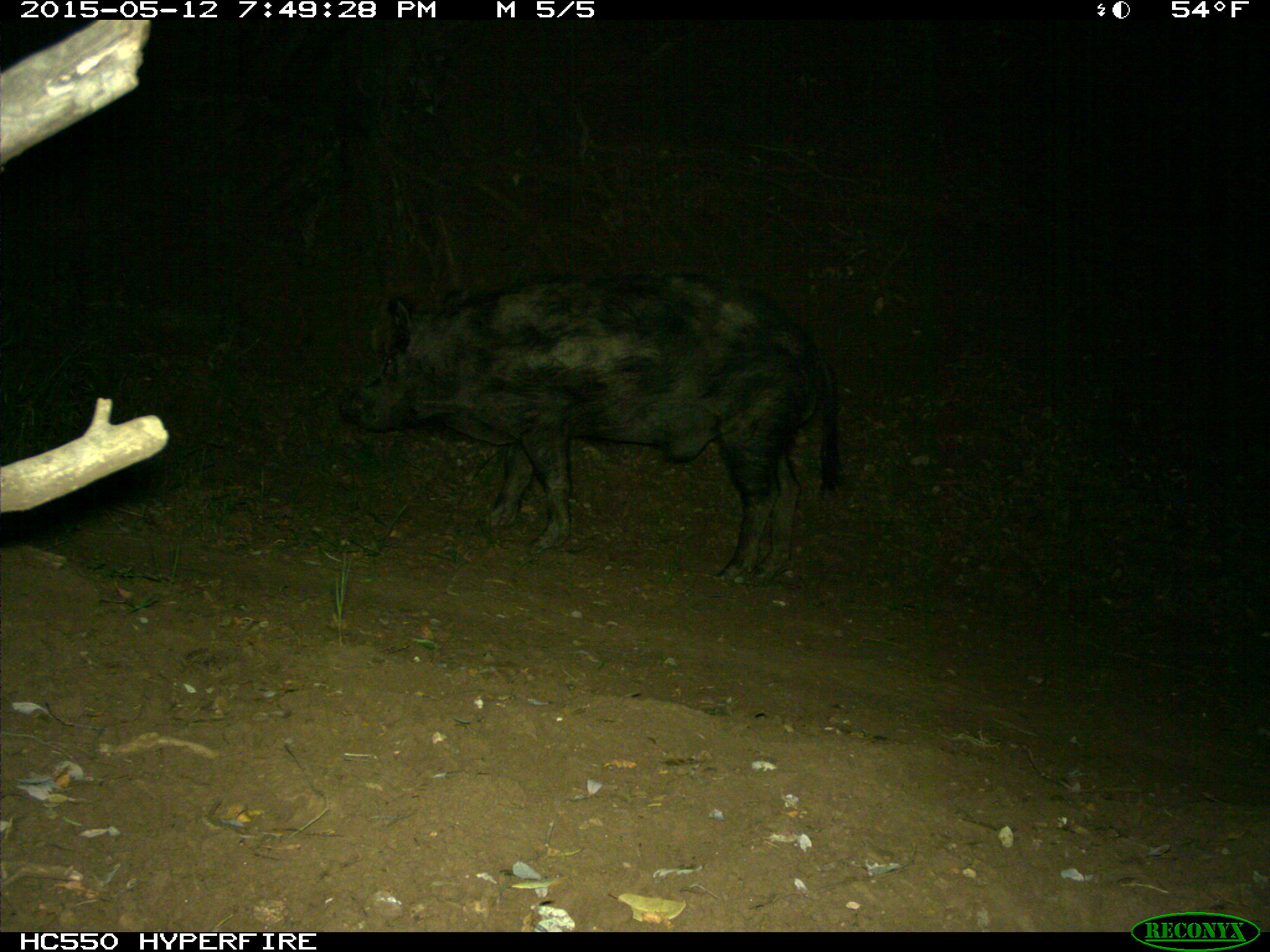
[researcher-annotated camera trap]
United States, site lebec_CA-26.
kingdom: Animalia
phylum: Chordata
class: Mammalia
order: Artiodactyla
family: Suidae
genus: Sus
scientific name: Sus scrofa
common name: wild boar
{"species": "Sus scrofa (wild boar)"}